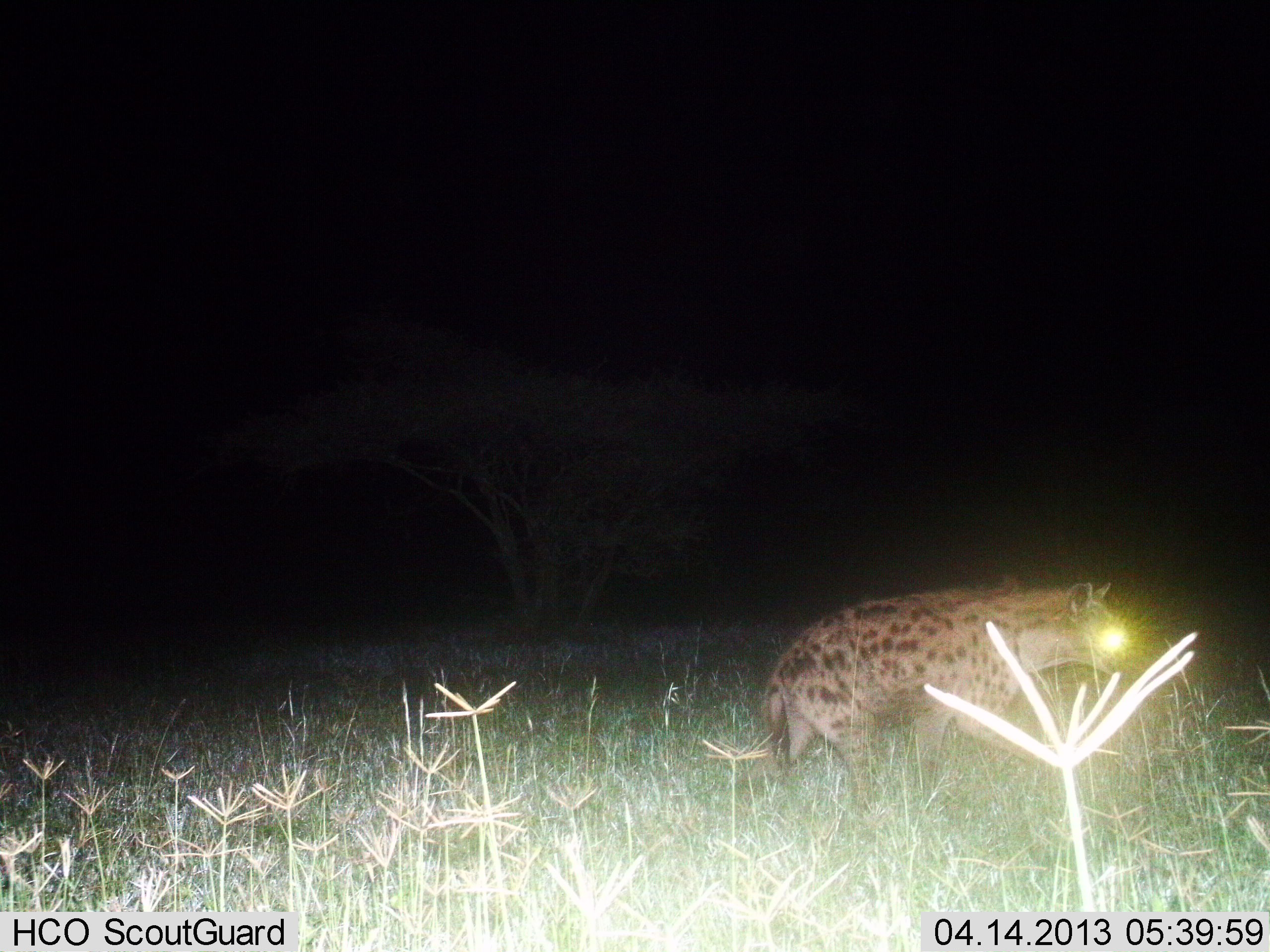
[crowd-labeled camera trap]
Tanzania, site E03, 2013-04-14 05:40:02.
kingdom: Animalia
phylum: Chordata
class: Mammalia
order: Carnivora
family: Hyaenidae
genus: Crocuta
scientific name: Crocuta crocuta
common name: spotted hyena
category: hyenaspotted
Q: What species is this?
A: Hyenaspotted (spotted hyena) (Crocuta crocuta).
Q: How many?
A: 1.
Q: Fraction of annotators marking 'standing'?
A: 35%.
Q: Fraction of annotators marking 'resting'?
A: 0%.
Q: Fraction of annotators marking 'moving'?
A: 65%.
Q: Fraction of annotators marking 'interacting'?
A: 0%.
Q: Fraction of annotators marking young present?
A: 0%.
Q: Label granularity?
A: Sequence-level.